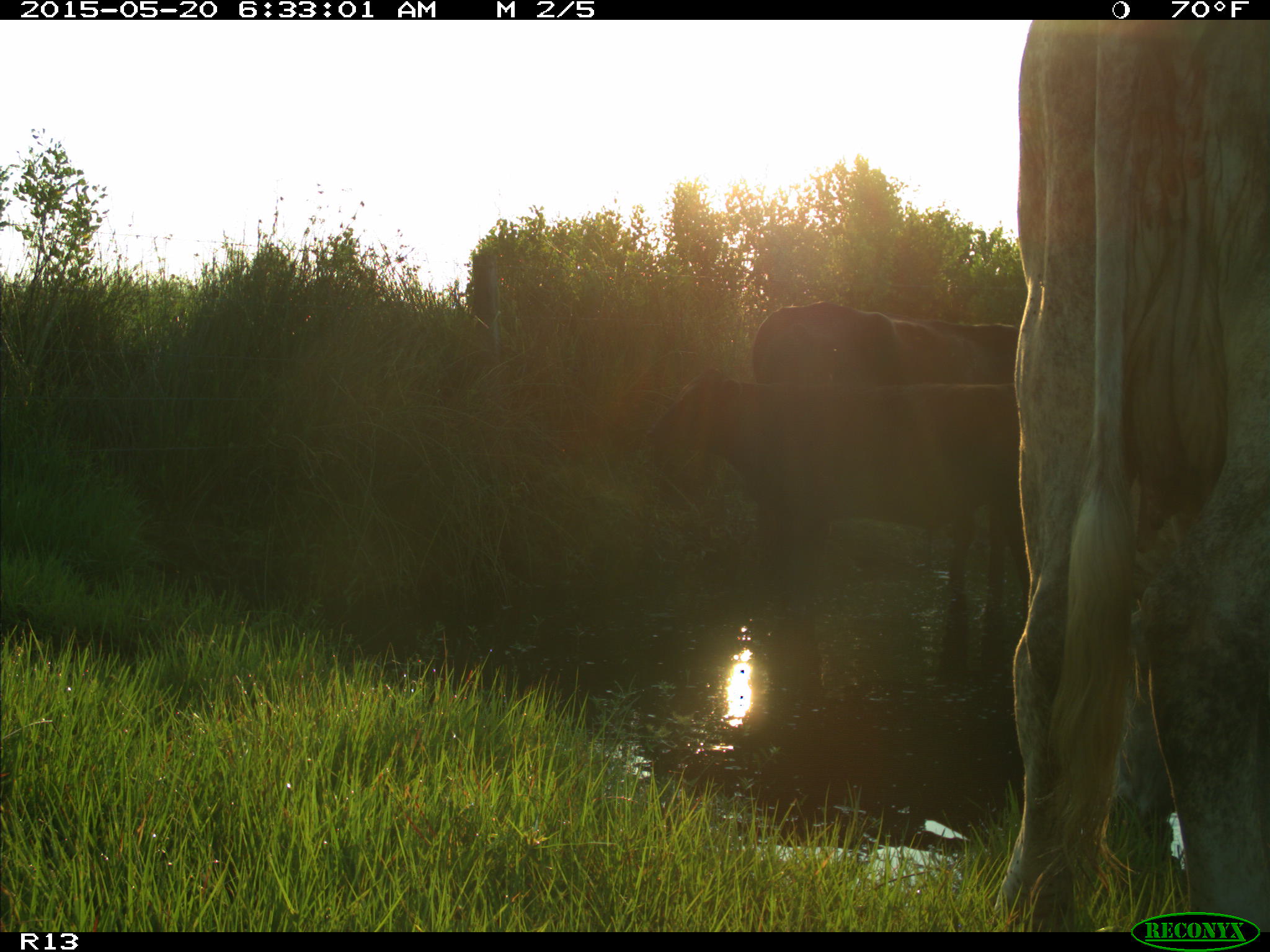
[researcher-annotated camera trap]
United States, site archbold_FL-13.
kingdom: Animalia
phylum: Chordata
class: Mammalia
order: Artiodactyla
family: Bovidae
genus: Bos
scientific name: Bos taurus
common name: domestic cow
Bos taurus (domestic cow).